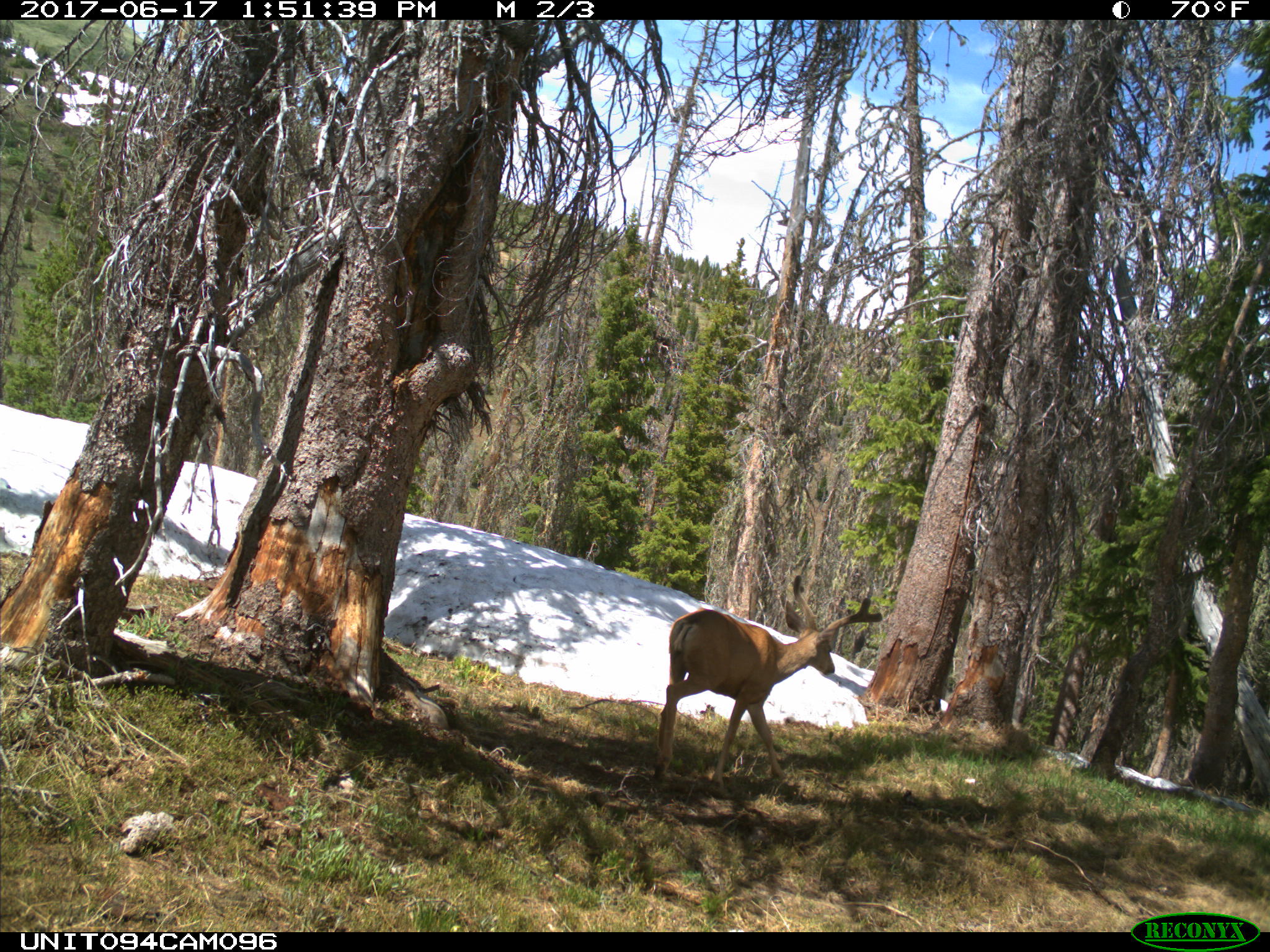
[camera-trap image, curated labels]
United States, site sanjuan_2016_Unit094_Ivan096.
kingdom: Animalia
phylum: Chordata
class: Mammalia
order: Artiodactyla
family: Cervidae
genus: Odocoileus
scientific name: Odocoileus hemionus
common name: mule deer